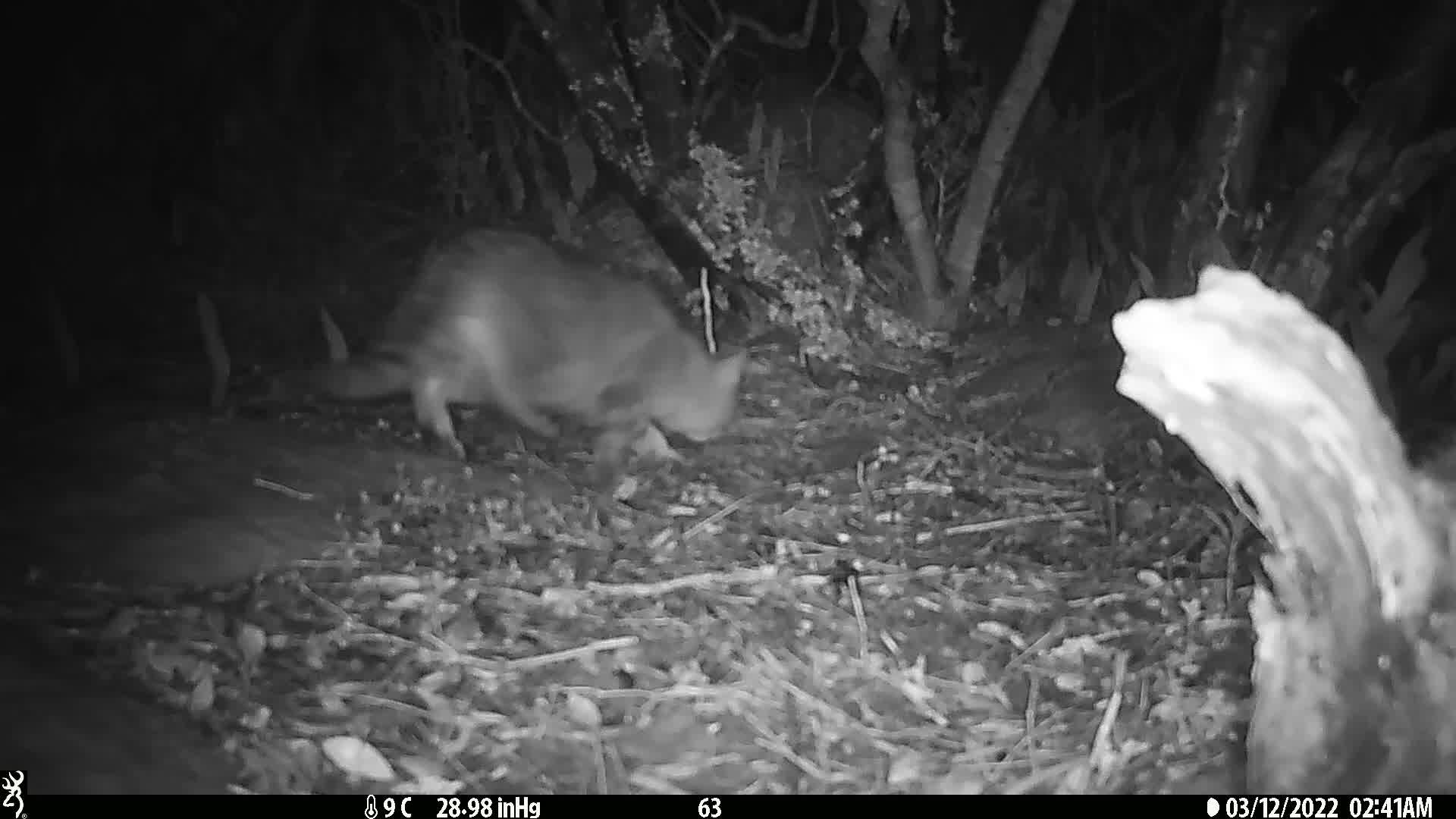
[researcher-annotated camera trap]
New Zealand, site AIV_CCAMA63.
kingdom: Animalia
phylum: Chordata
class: Mammalia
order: Carnivora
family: Felidae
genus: Felis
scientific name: Felis catus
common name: domestic cat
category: cat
Cat (domestic cat) (Felis catus).